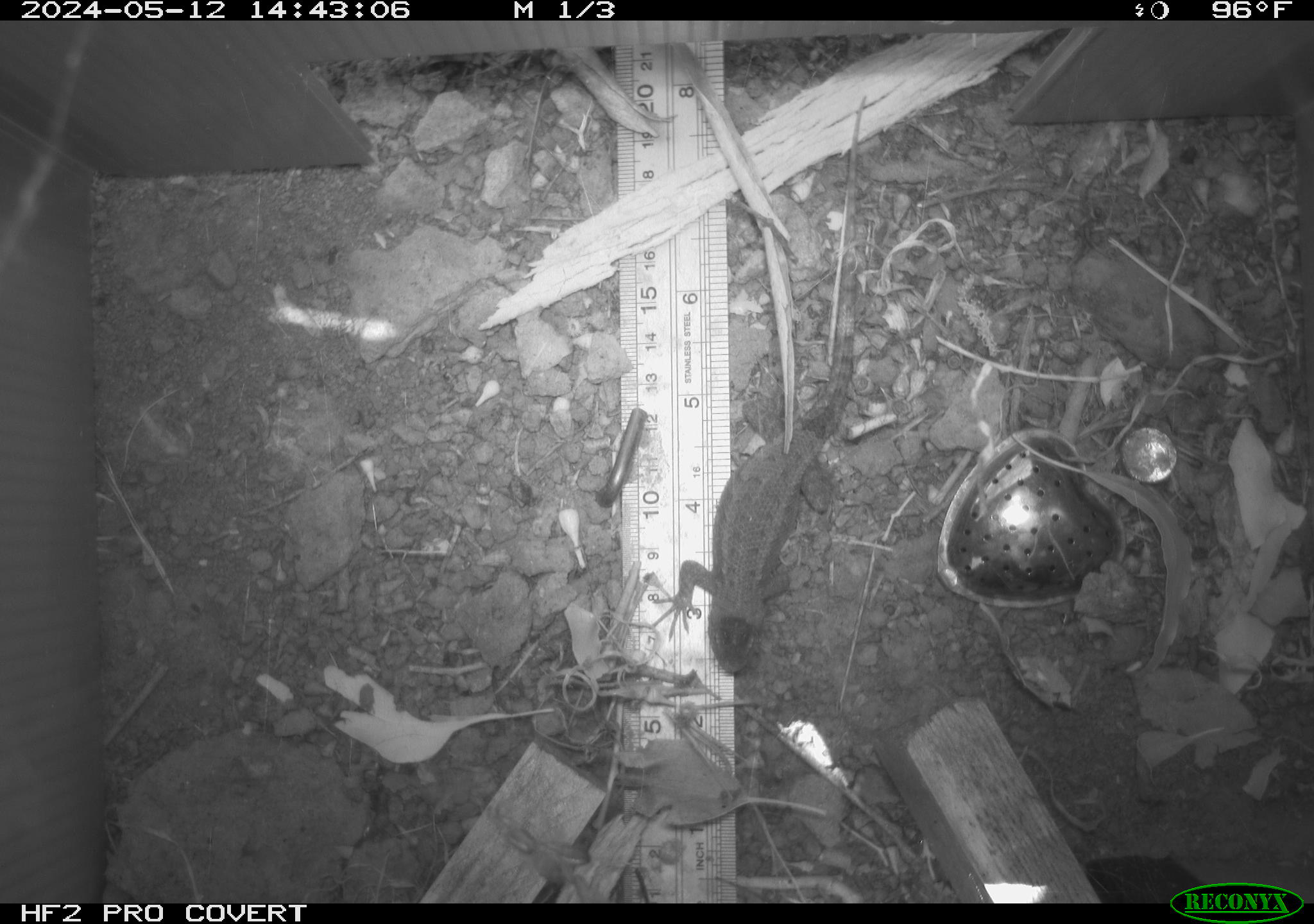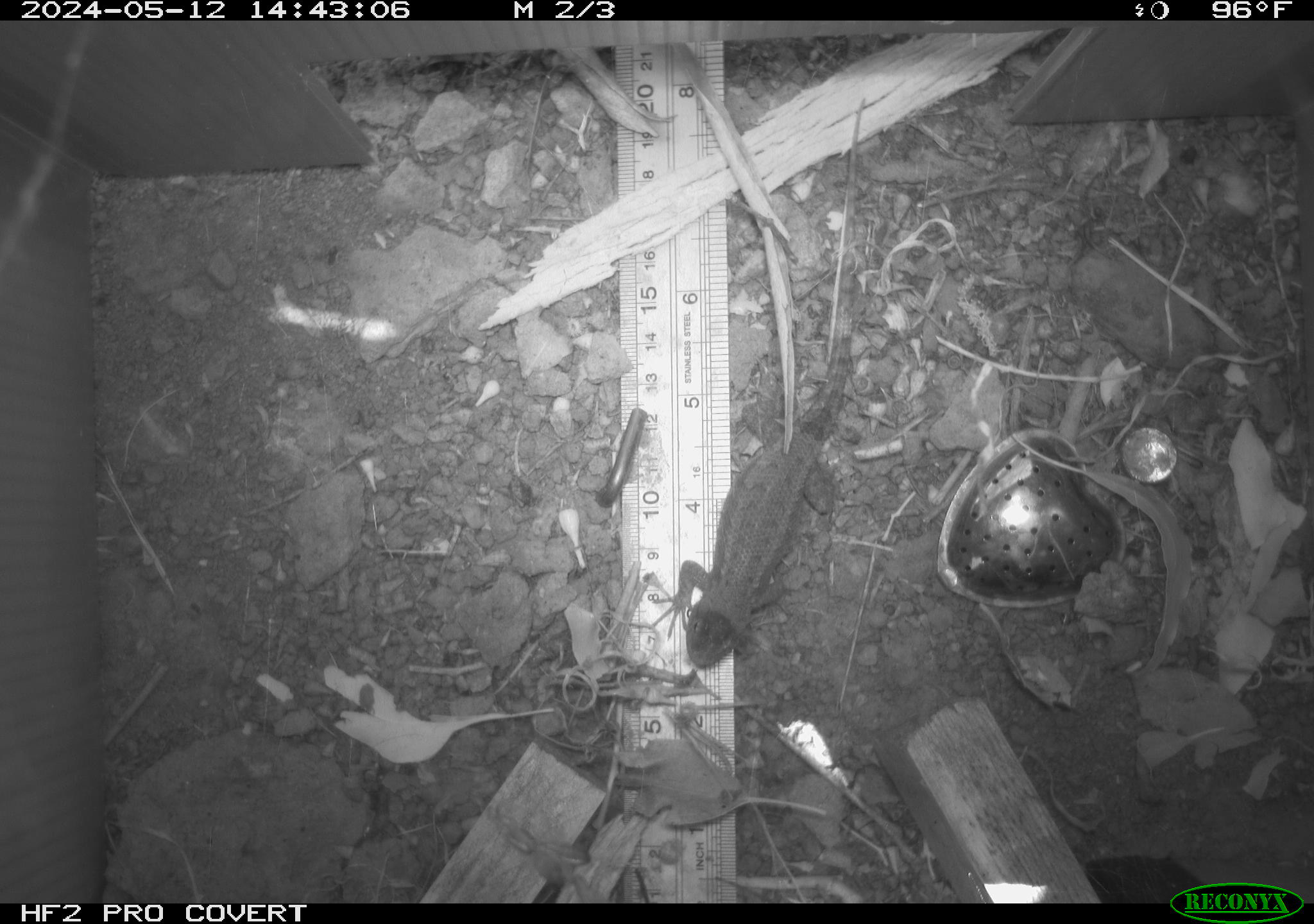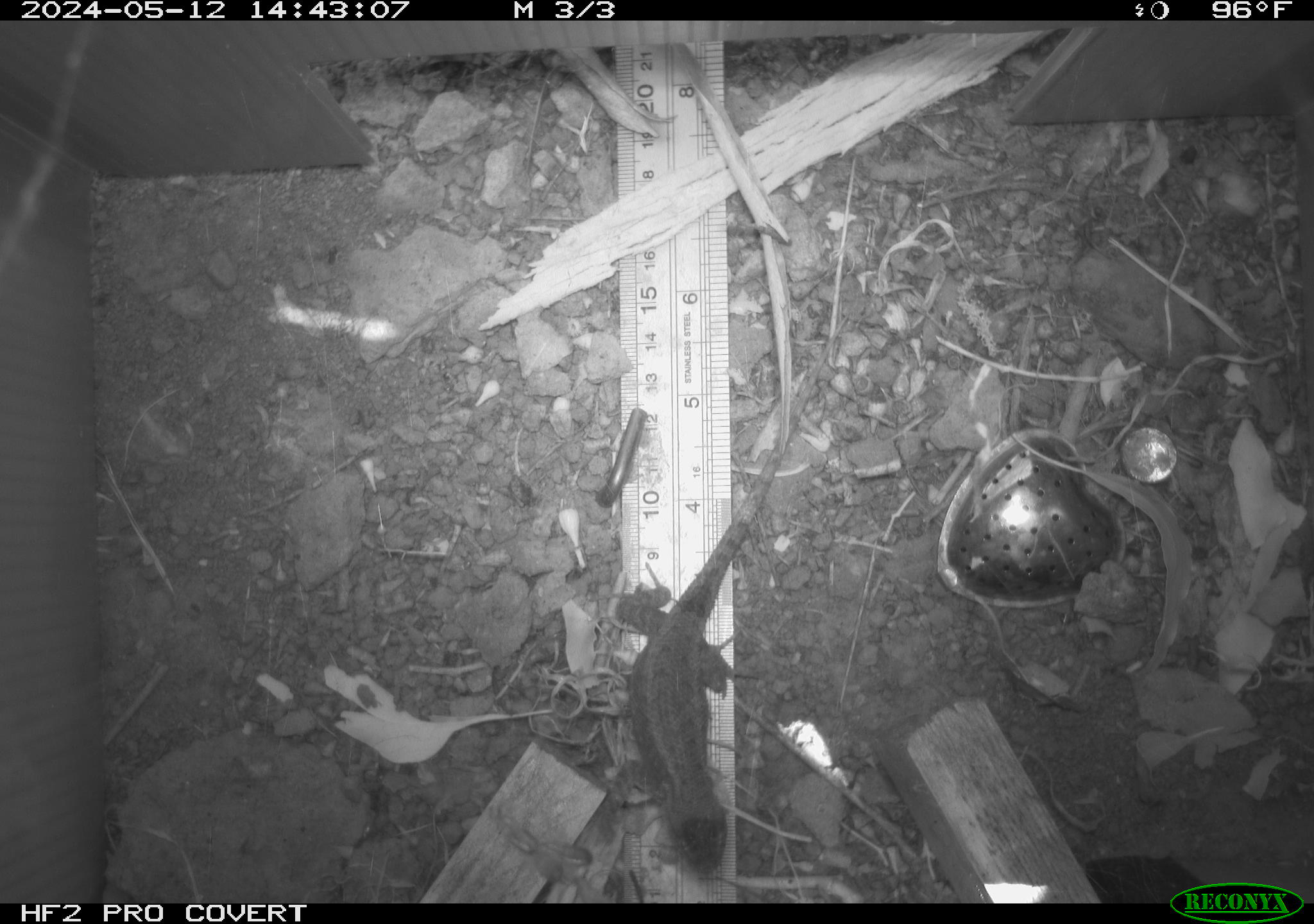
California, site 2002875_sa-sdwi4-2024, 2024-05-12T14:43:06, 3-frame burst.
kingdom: Animalia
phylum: Chordata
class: Reptilia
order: Squamata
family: Phrynosomatidae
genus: Sceloporus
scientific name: Sceloporus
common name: spiny lizards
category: sceloporus species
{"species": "sceloporus species (spiny lizards) (Sceloporus)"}